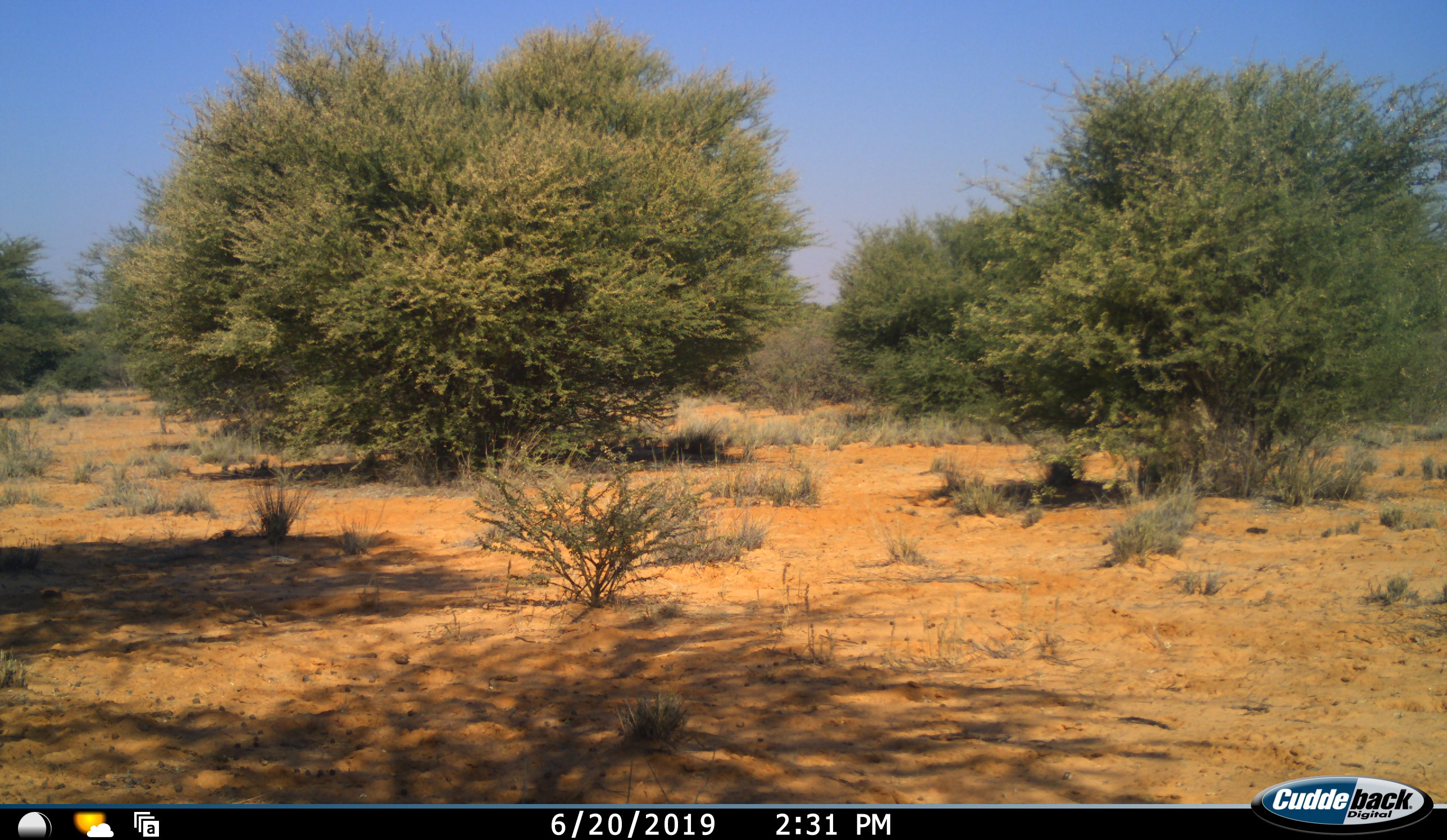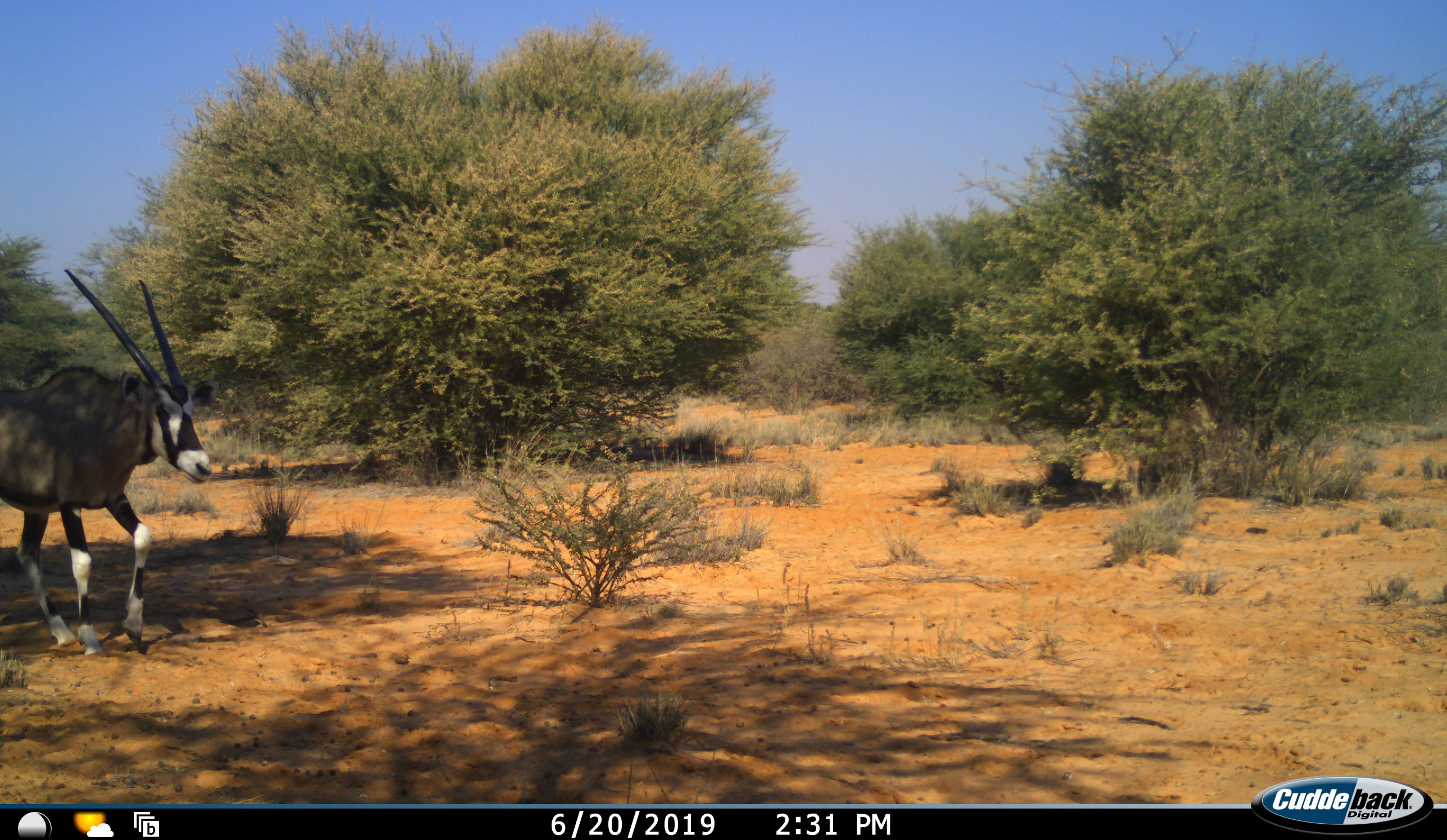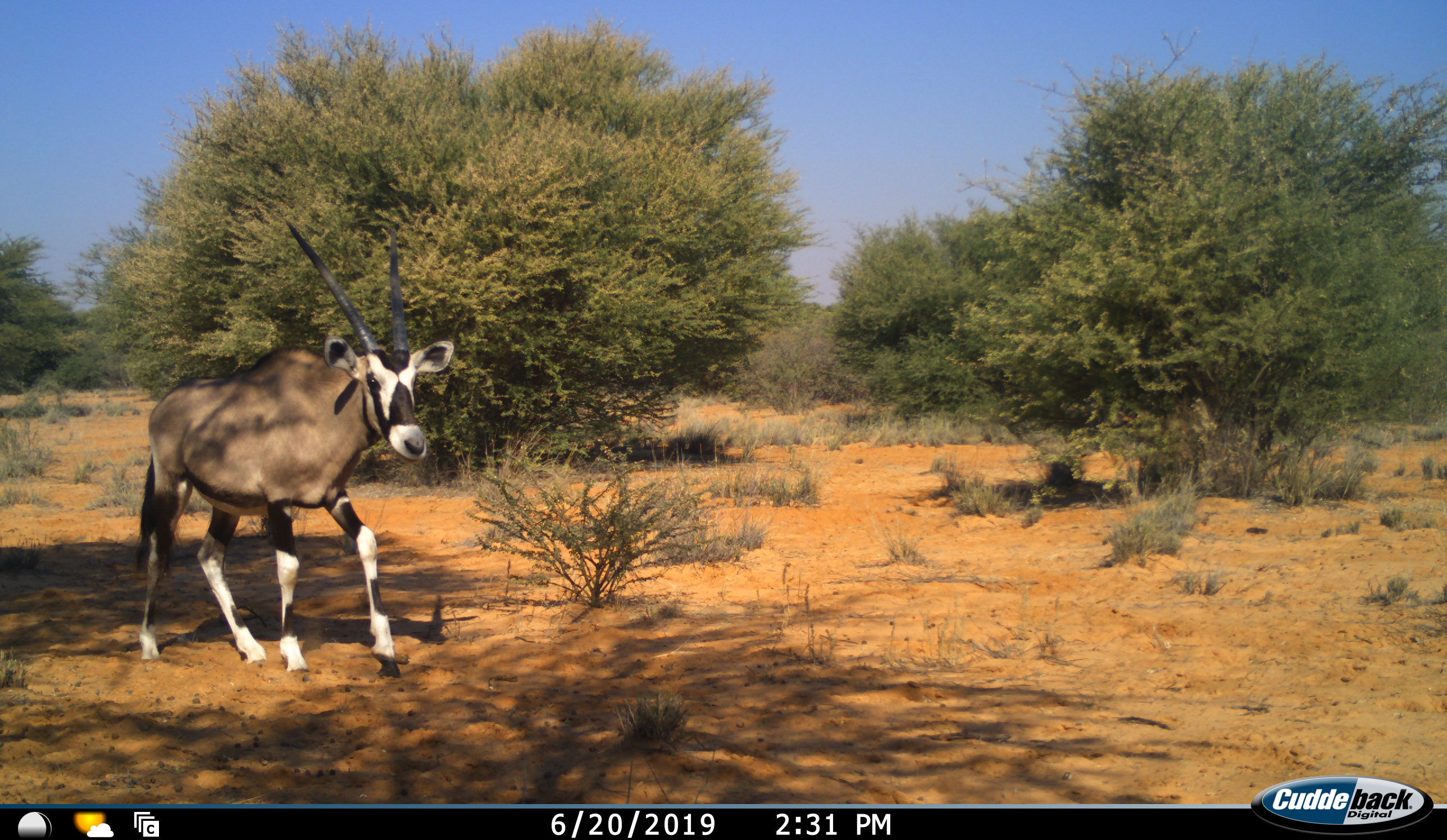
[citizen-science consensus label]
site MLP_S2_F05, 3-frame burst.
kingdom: Animalia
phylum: Chordata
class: Mammalia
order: Artiodactyla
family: Bovidae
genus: Oryx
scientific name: Oryx gazella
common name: gemsbok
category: oryx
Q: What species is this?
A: Oryx (gemsbok) (Oryx gazella).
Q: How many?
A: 1.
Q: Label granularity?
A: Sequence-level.